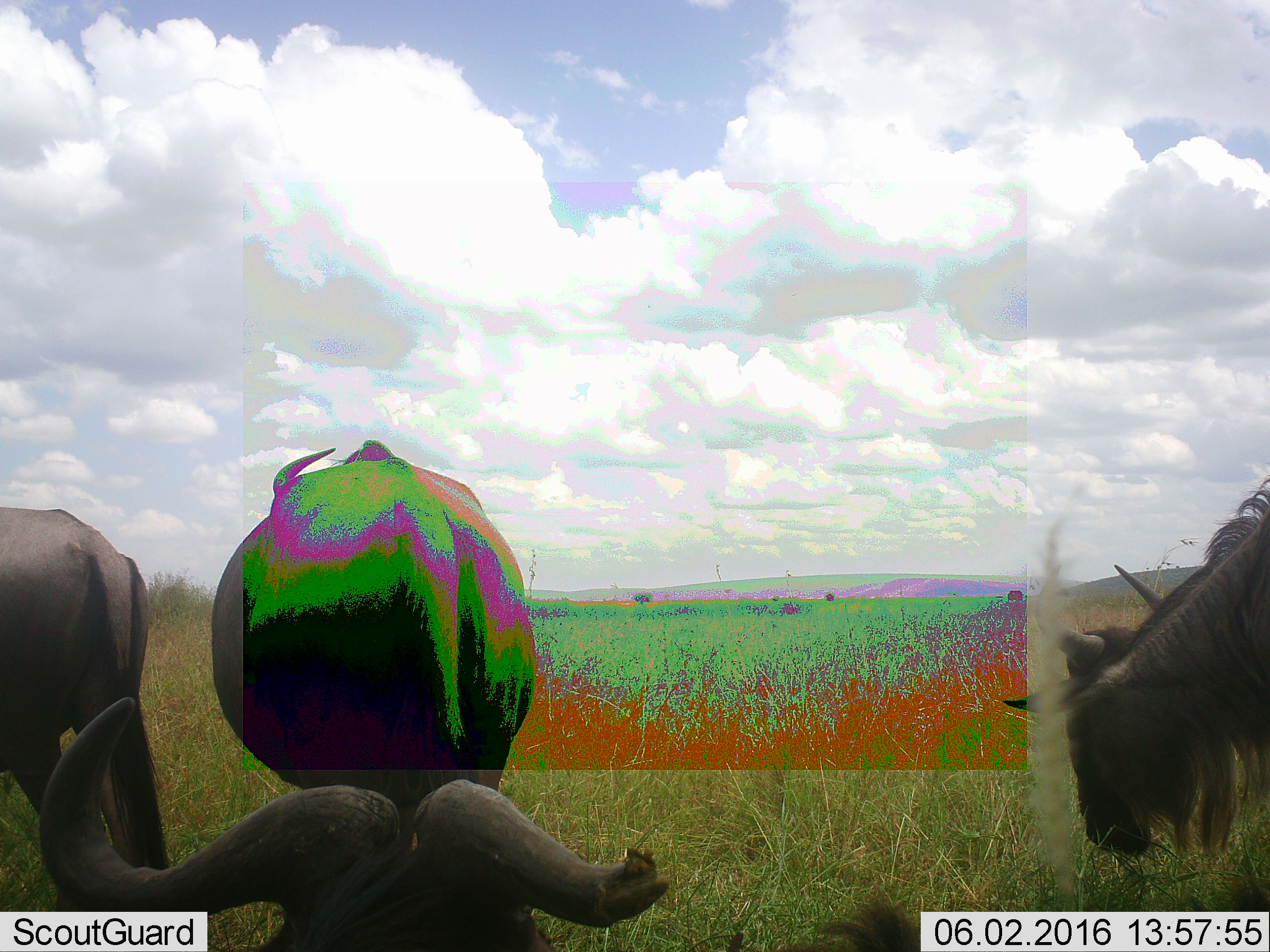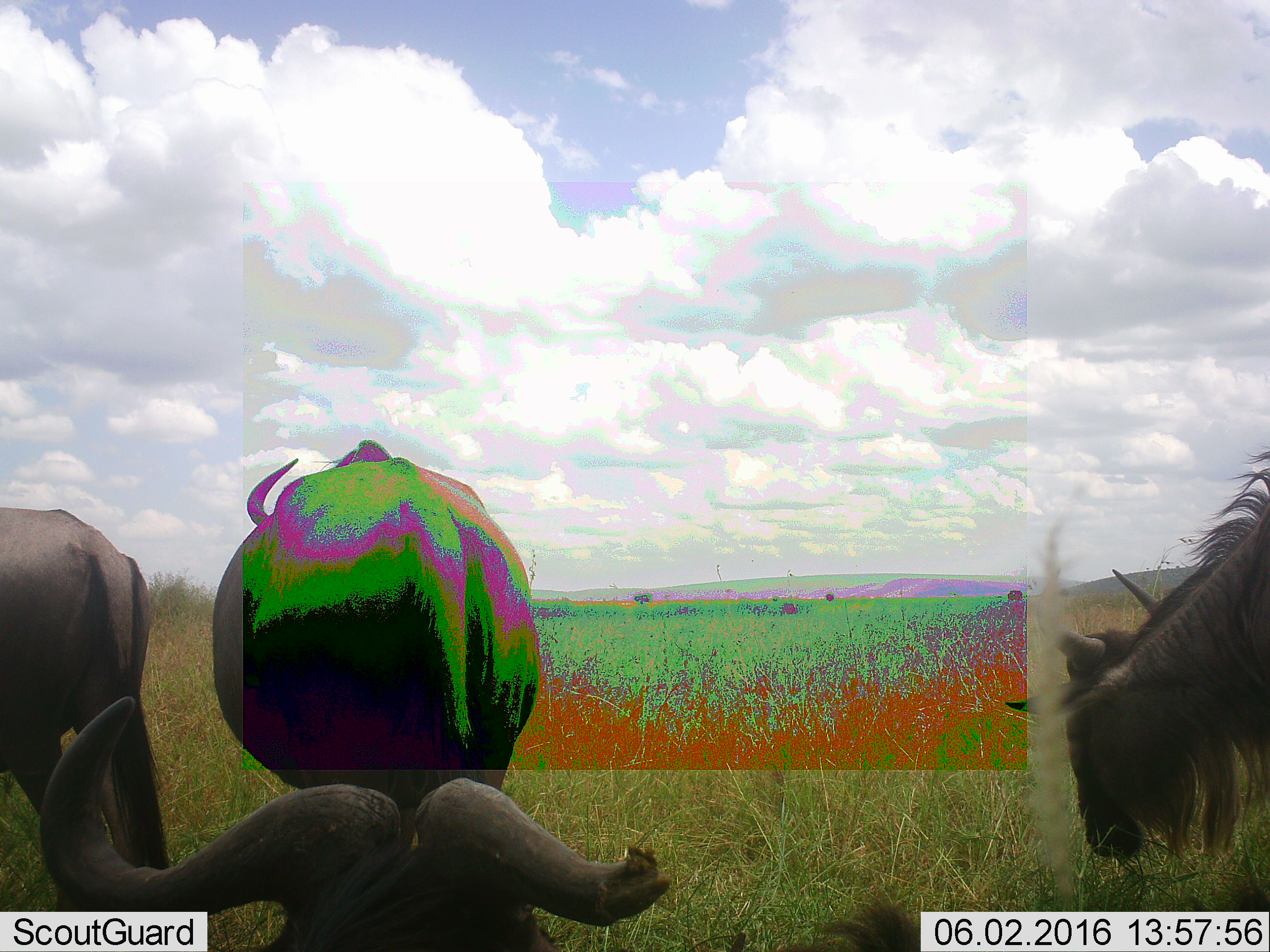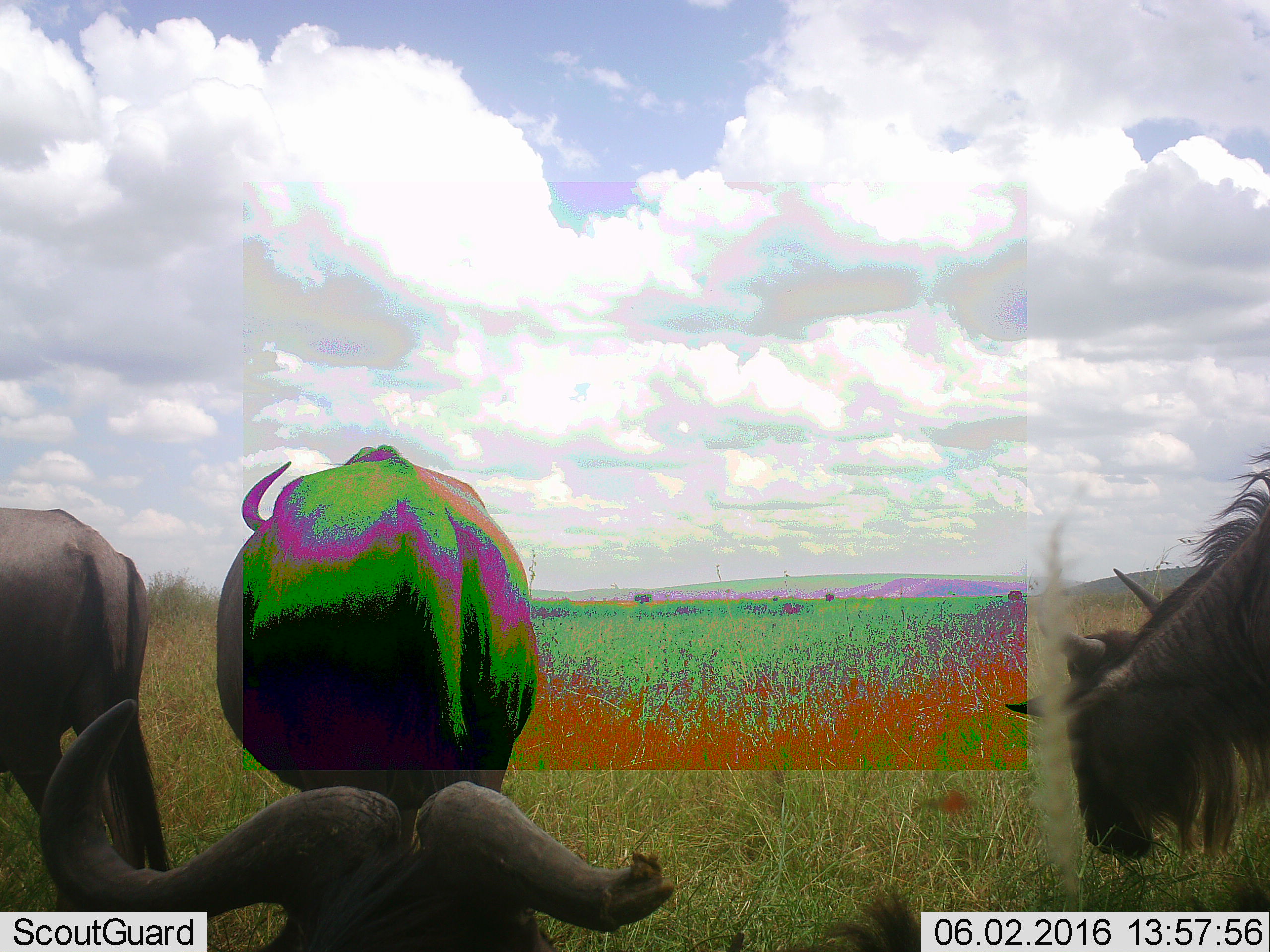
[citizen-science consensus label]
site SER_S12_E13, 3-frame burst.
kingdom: Animalia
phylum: Chordata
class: Mammalia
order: Artiodactyla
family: Bovidae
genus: Connochaetes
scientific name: Connochaetes taurinus taurinus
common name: blue wildebeest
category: wildebeestblue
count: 4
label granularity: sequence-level